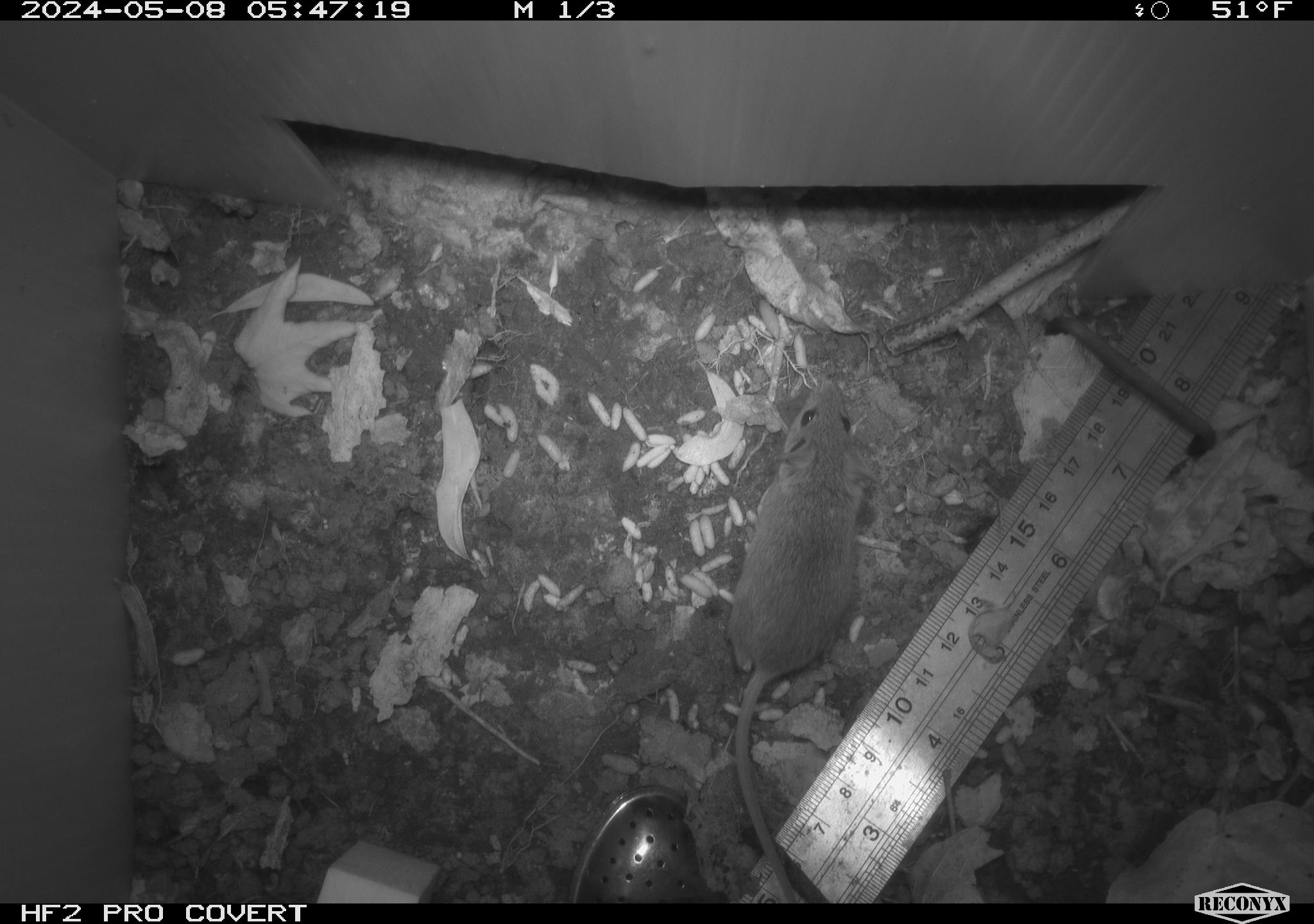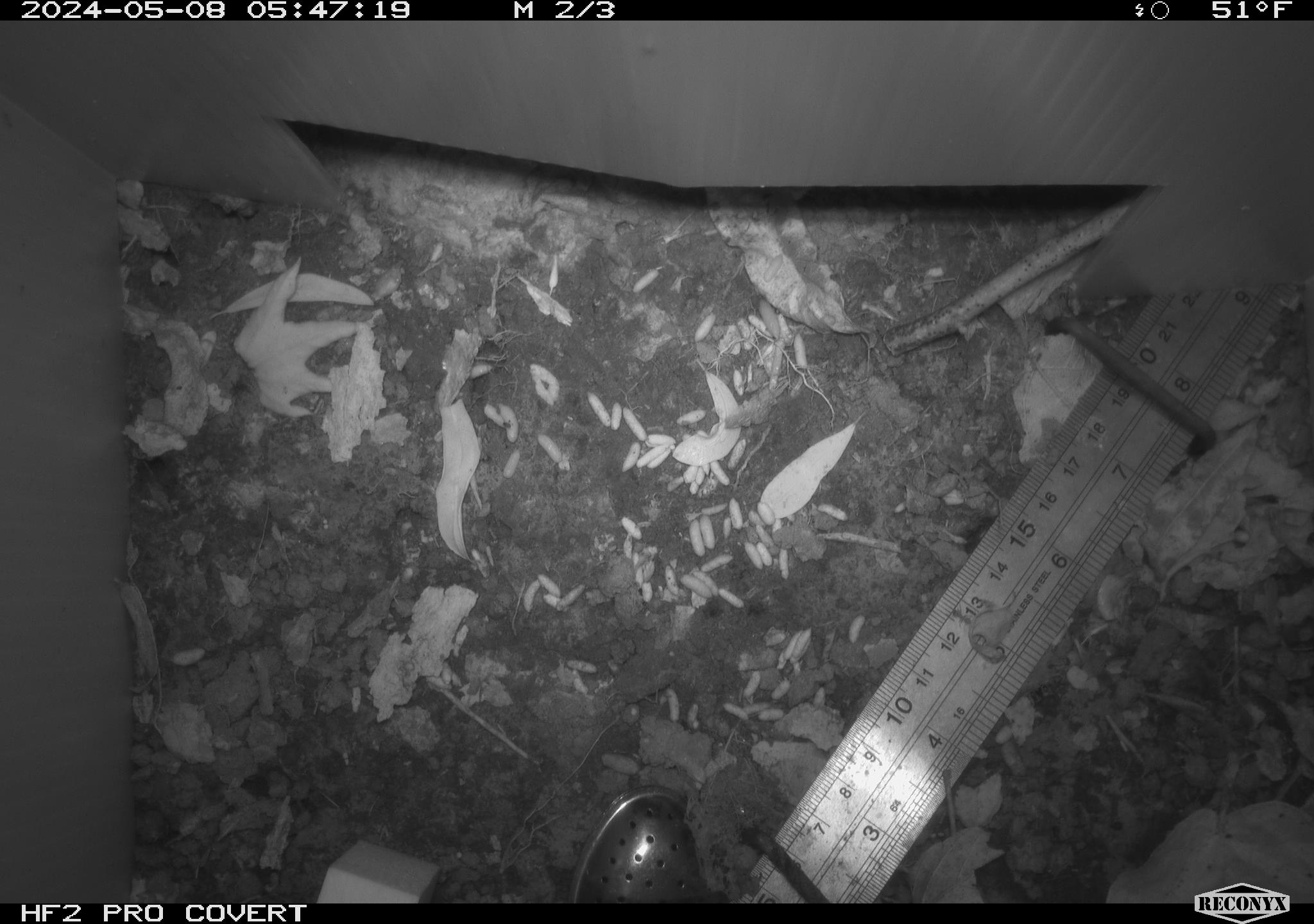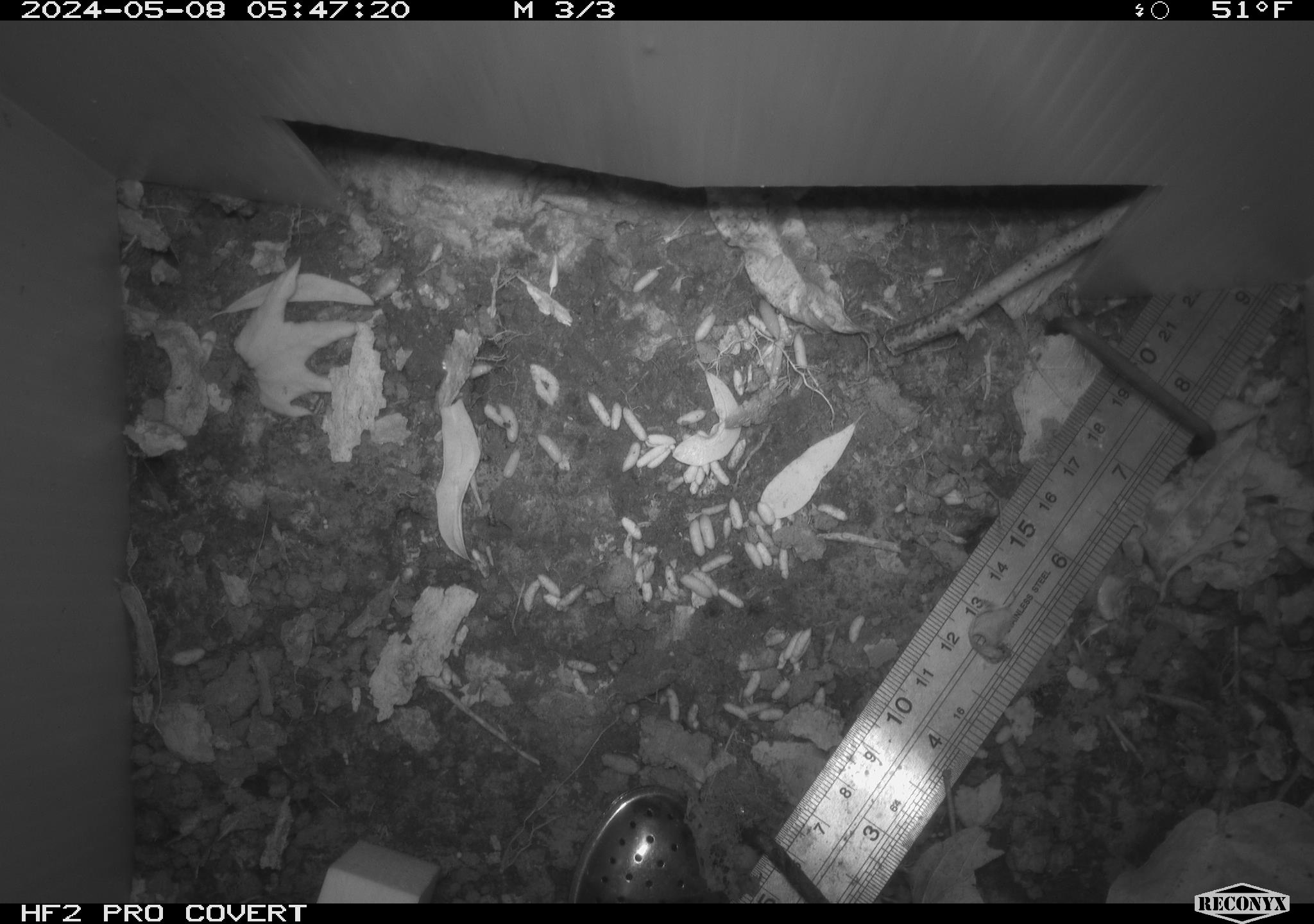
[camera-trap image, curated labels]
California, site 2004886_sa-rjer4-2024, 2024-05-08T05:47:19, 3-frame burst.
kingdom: Animalia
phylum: Chordata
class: Mammalia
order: Rodentia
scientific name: Rodentia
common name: mouse species